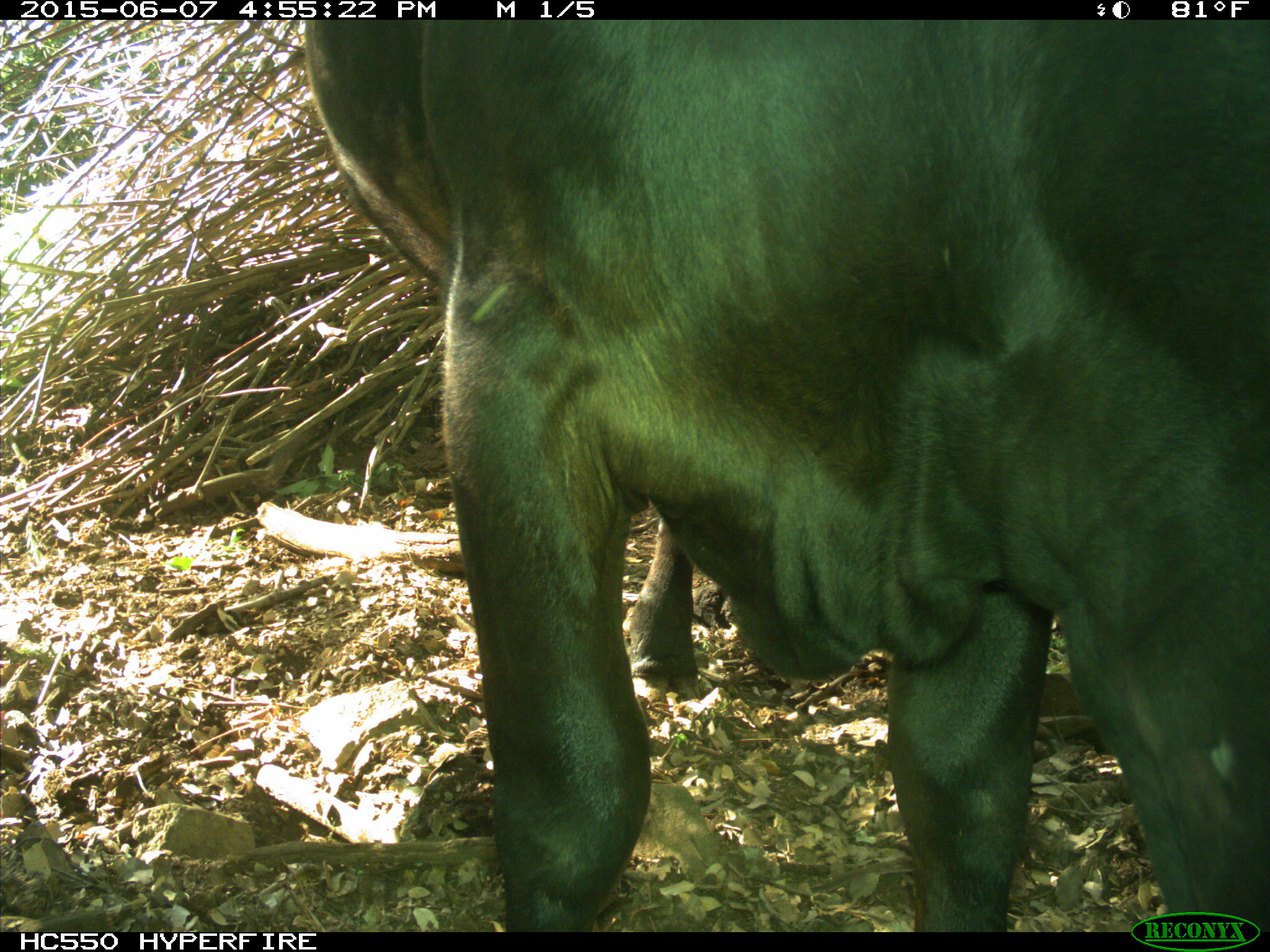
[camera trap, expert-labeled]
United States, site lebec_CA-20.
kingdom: Animalia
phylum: Chordata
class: Mammalia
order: Artiodactyla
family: Bovidae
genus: Bos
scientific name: Bos taurus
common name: domestic cow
Bos taurus (domestic cow).